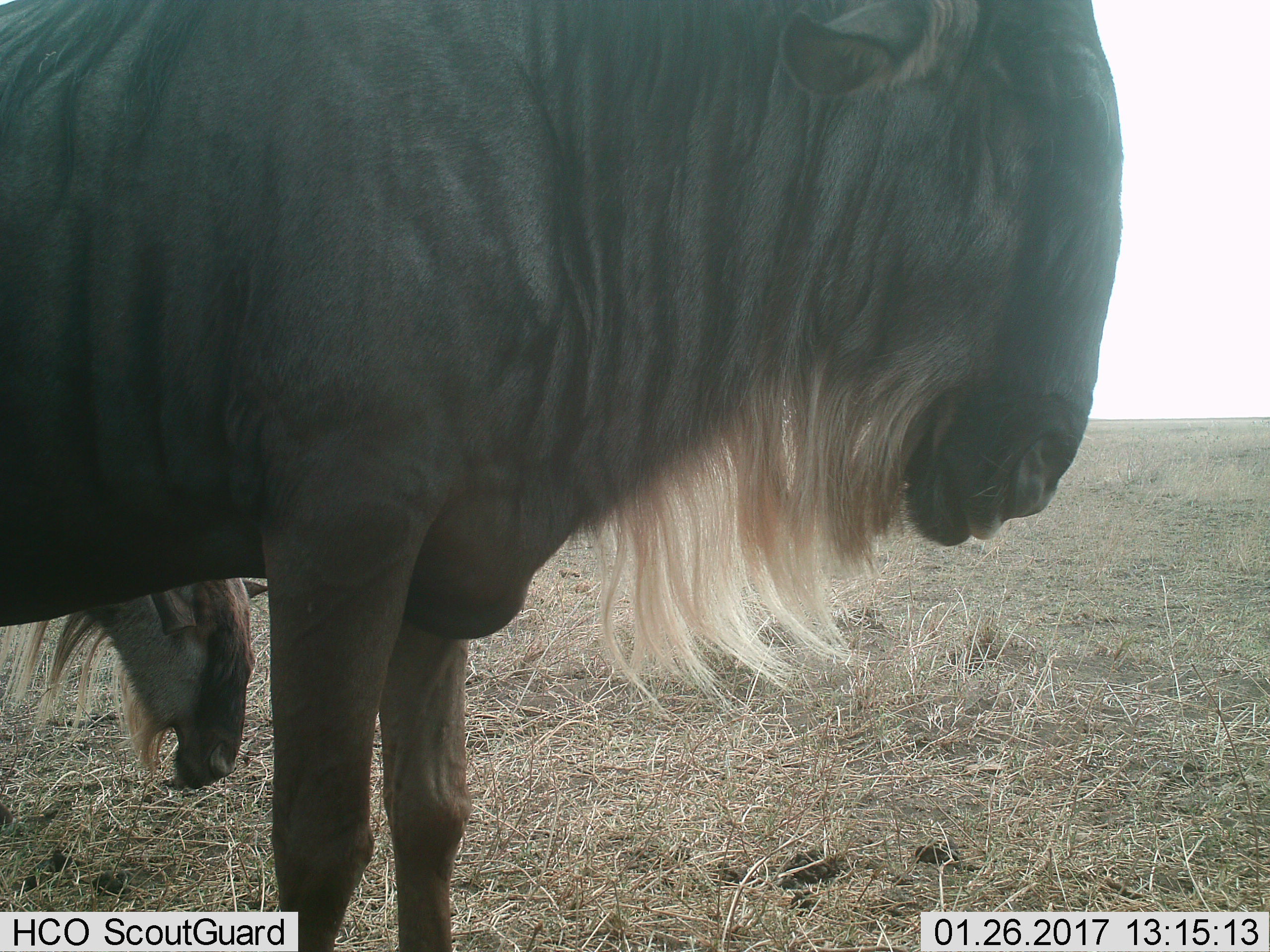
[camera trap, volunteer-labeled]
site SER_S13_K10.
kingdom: Animalia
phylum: Chordata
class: Mammalia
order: Artiodactyla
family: Bovidae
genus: Connochaetes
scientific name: Connochaetes taurinus taurinus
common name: blue wildebeest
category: wildebeestblue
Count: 2.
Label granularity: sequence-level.